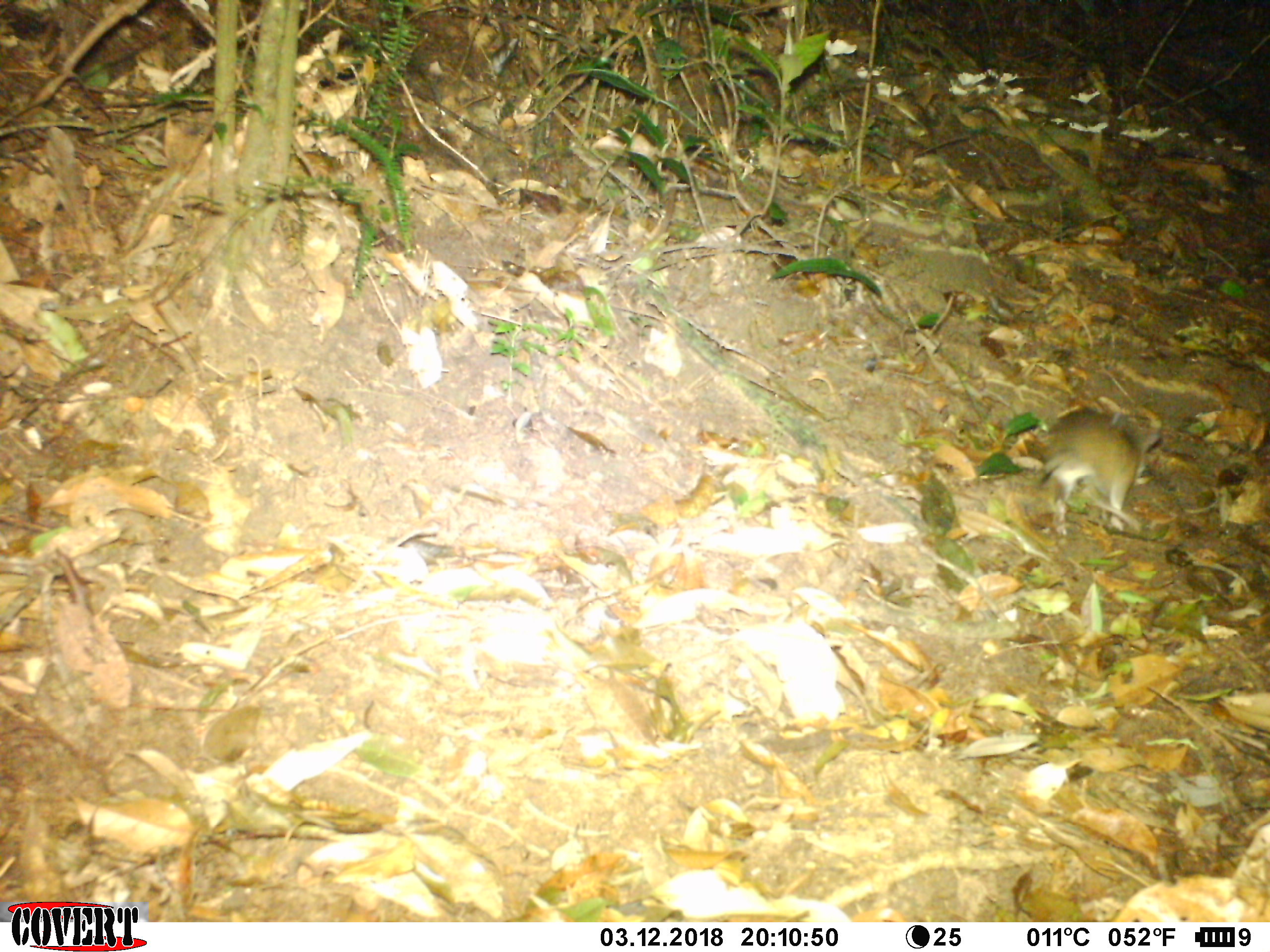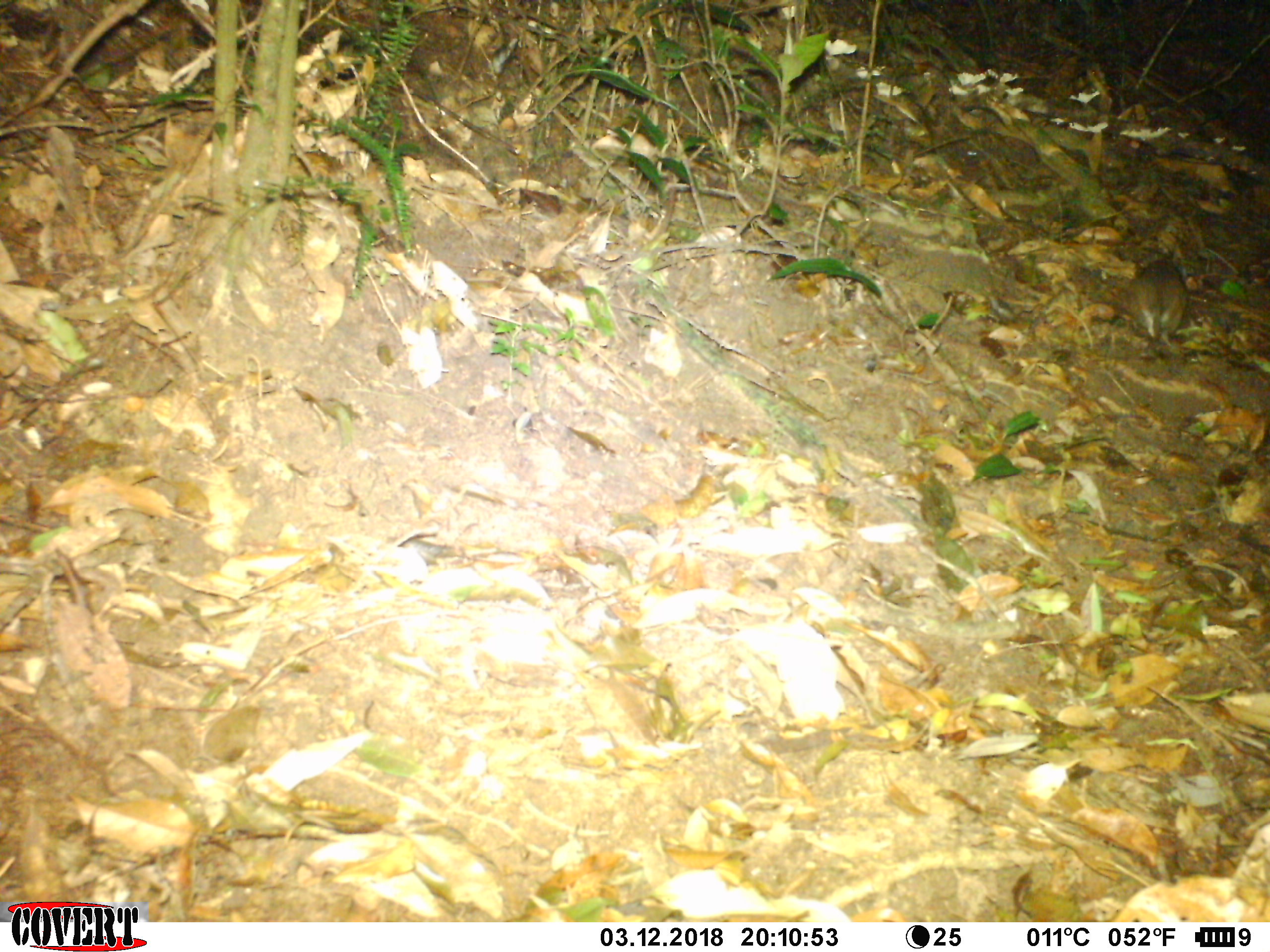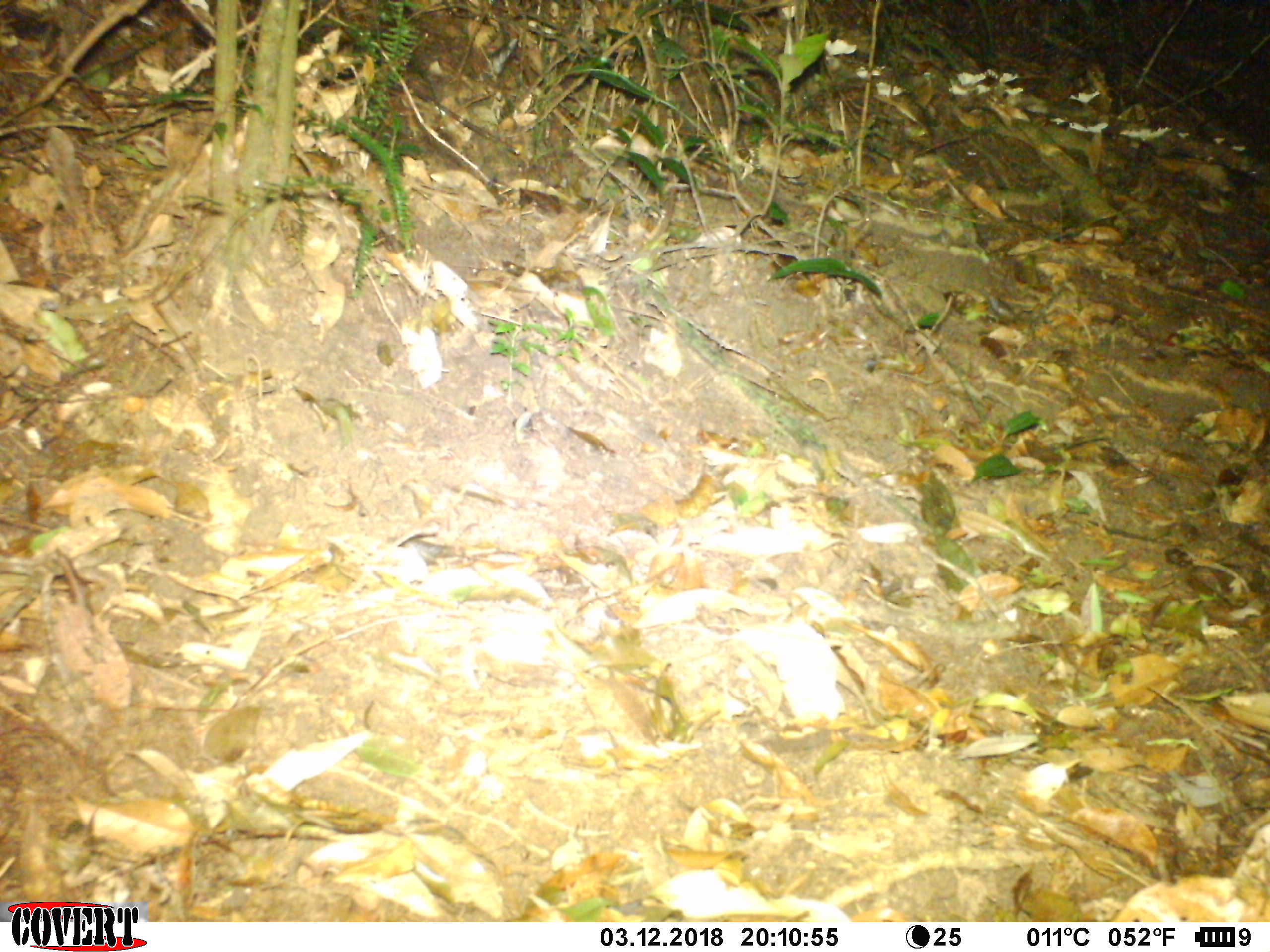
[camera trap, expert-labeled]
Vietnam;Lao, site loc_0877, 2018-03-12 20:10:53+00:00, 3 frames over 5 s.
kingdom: Animalia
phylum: Chordata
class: Mammalia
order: Rodentia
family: Muridae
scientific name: Muridae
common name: old-world mice and rats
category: unidentified murid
Unidentified murid (old-world mice and rats) (Muridae). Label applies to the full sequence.